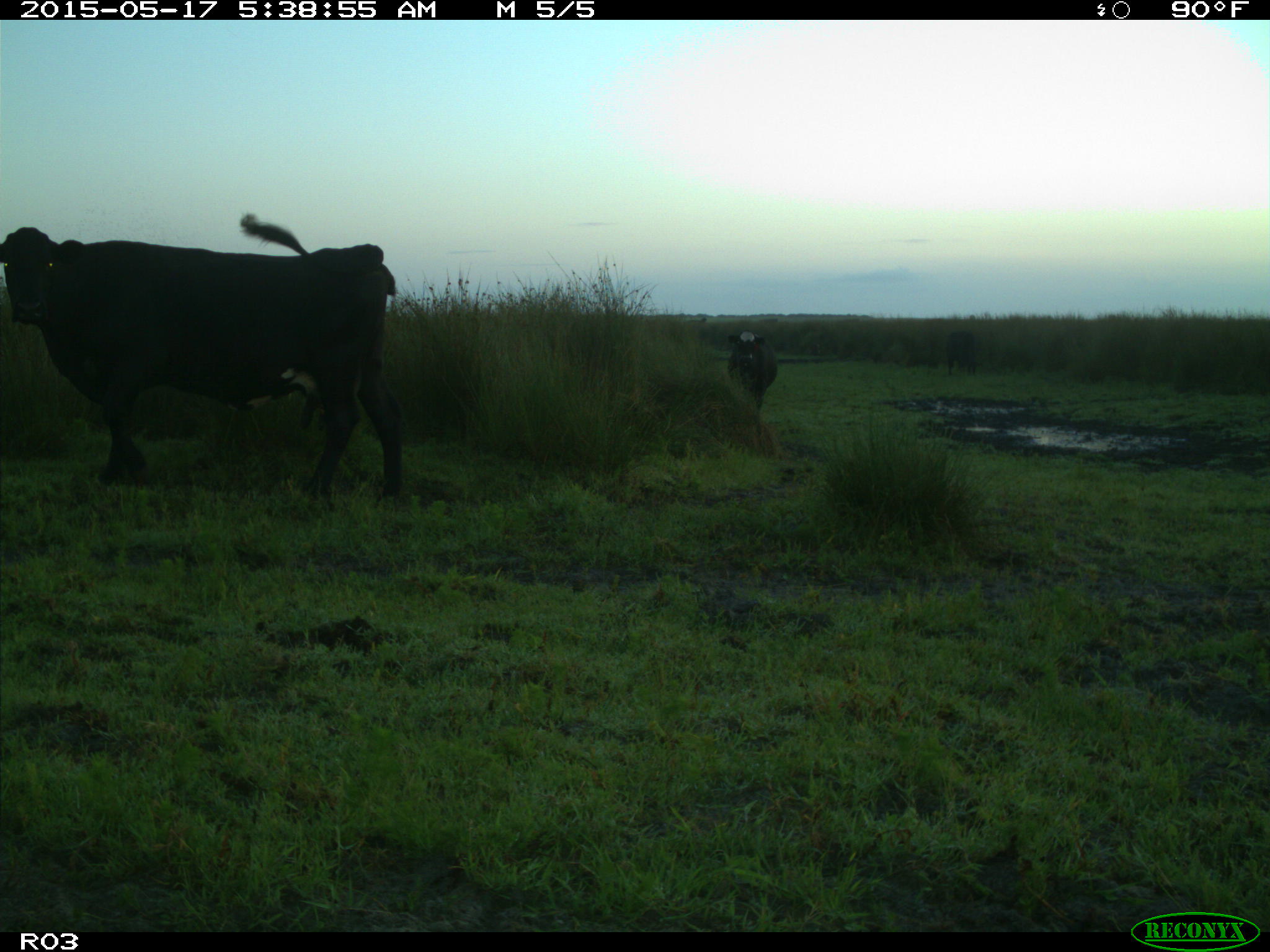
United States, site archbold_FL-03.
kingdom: Animalia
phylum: Chordata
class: Mammalia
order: Artiodactyla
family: Bovidae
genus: Bos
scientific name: Bos taurus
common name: domestic cow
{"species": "Bos taurus (domestic cow)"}